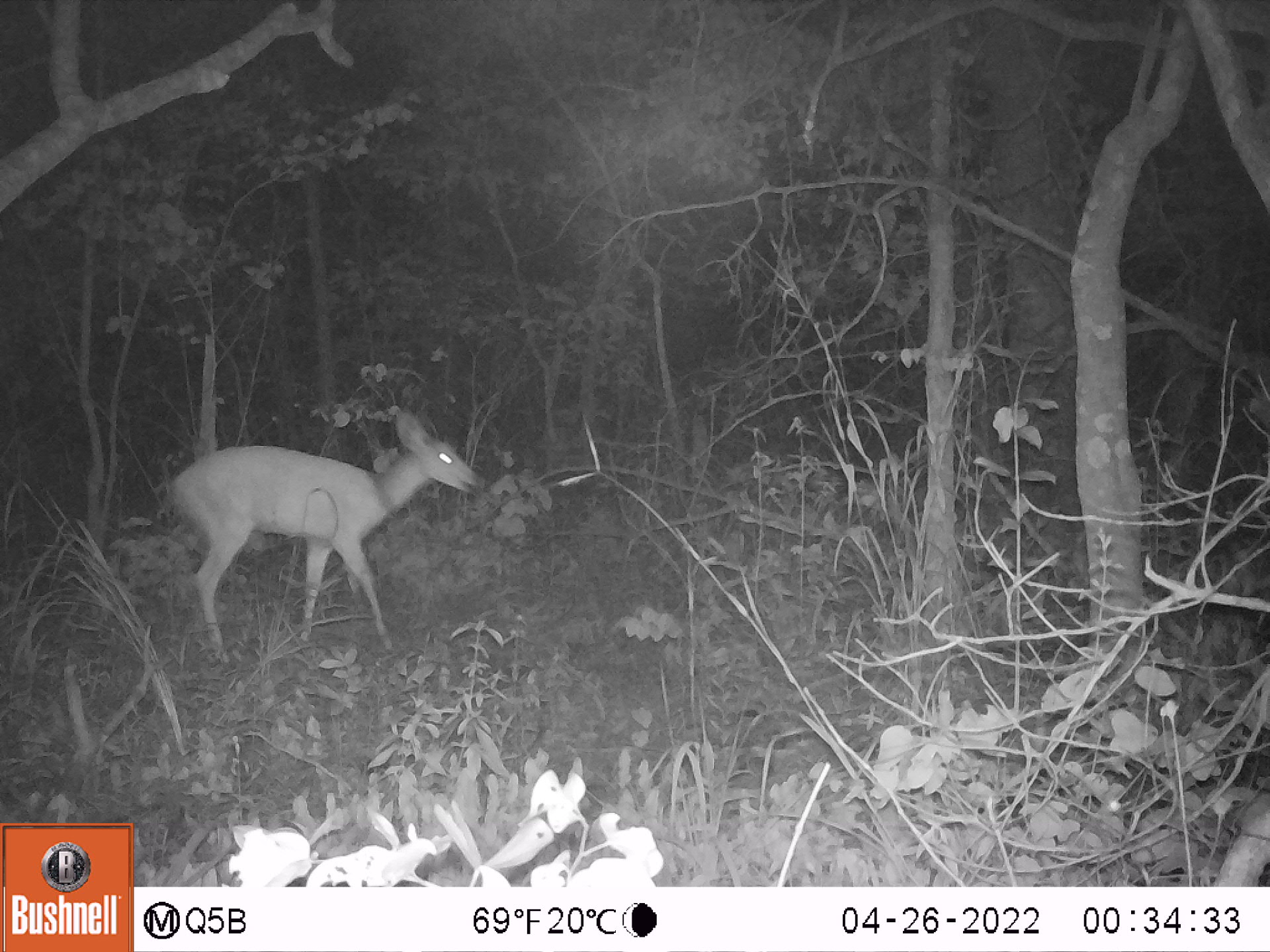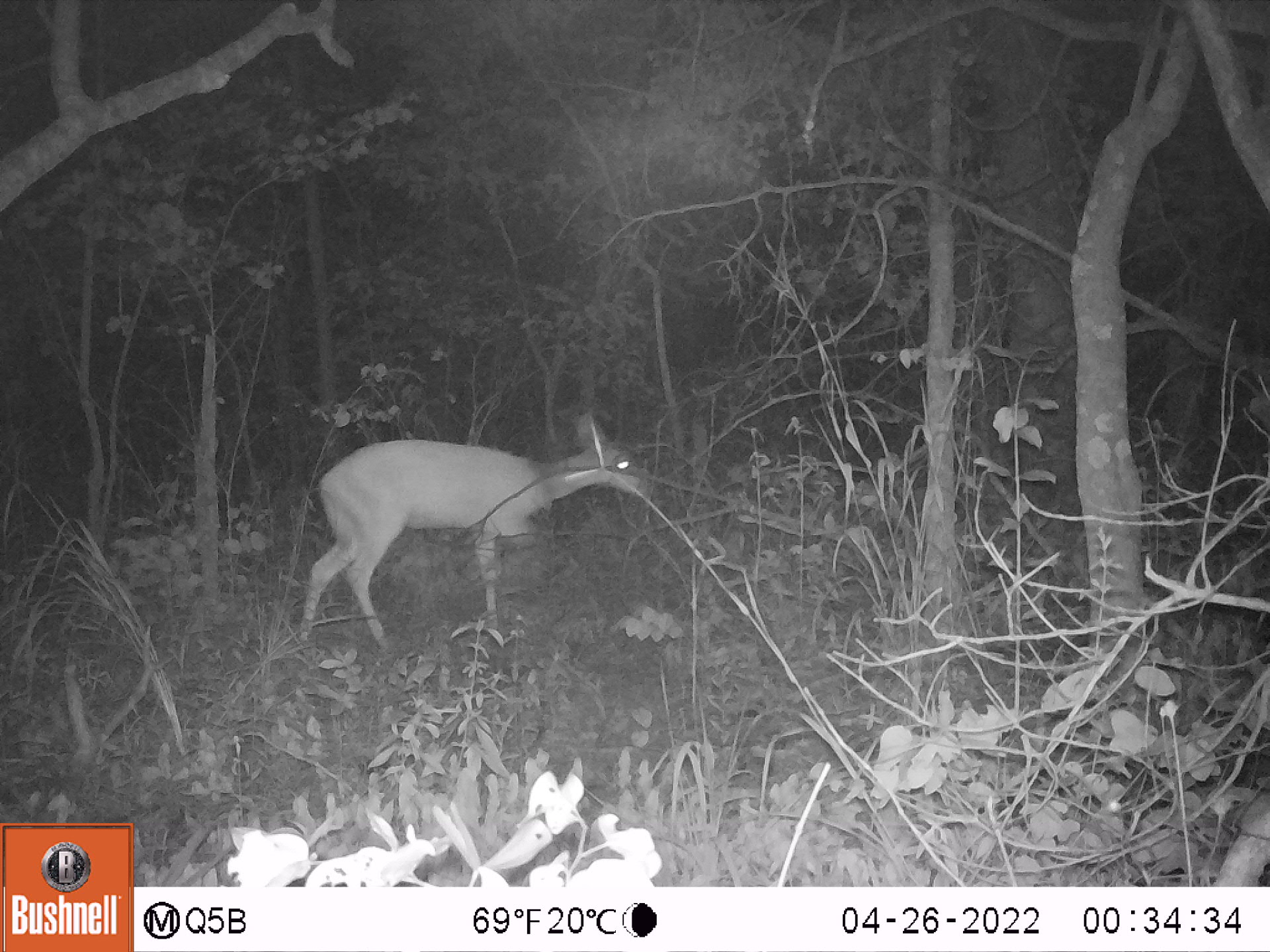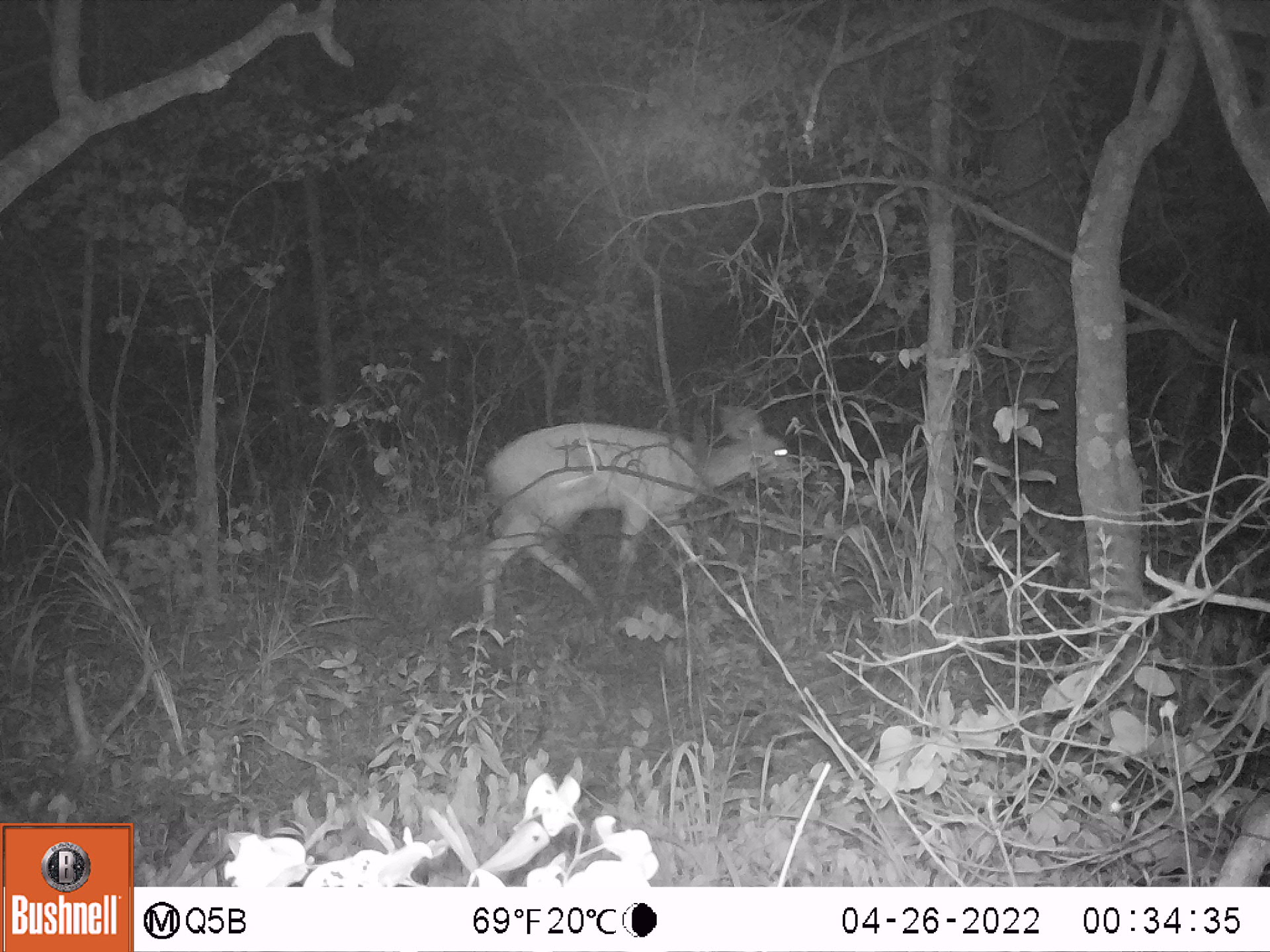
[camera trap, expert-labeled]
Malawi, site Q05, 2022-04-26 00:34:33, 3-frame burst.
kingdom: Animalia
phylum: Chordata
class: Mammalia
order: Artiodactyla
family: Bovidae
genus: Tragelaphus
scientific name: Tragelaphus sylvaticus sylvaticus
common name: cape bushbuck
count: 1